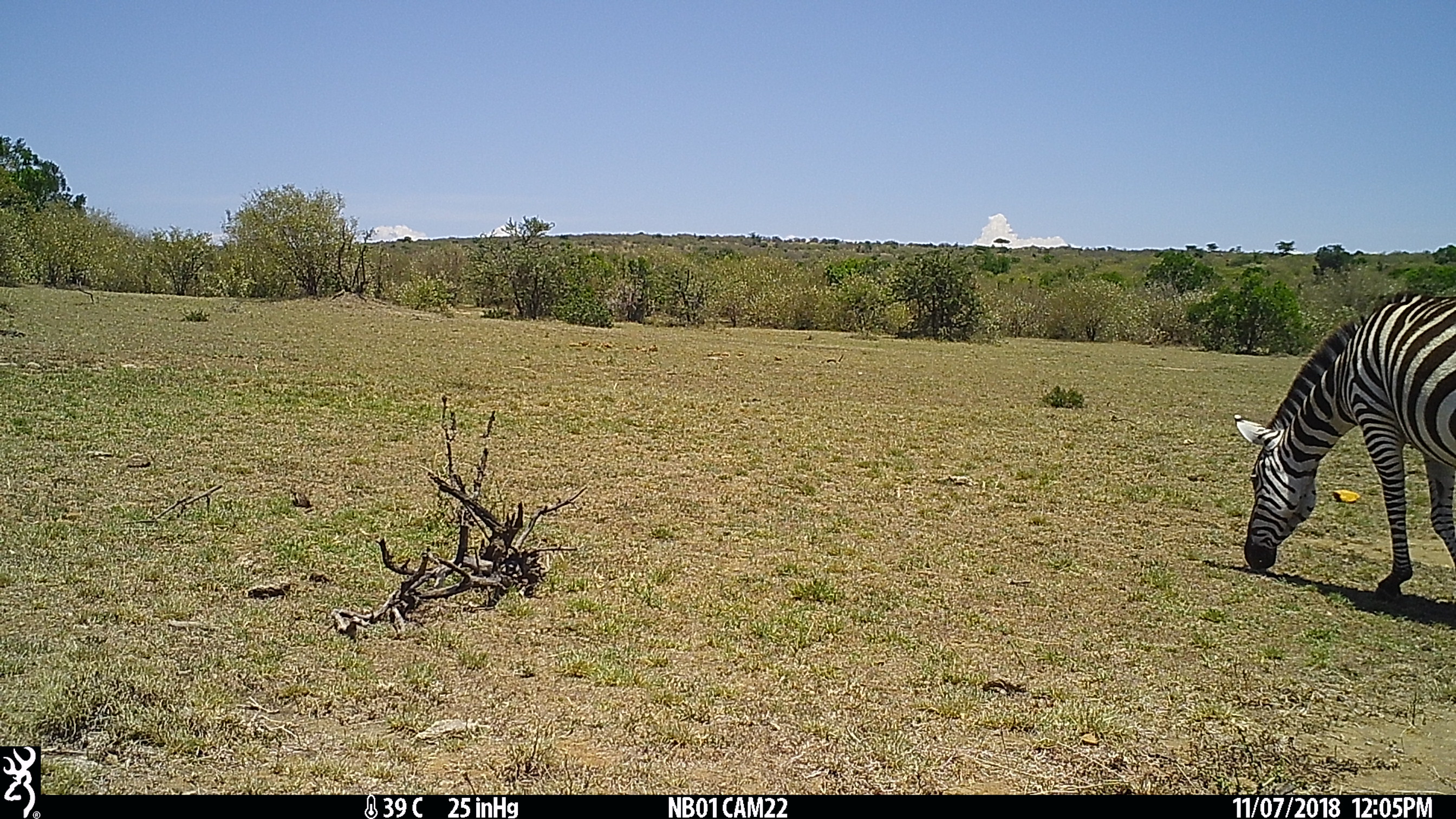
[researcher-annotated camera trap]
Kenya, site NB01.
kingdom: Animalia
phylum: Chordata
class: Mammalia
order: Perissodactyla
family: Equidae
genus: Equus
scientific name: Equus quagga burchellii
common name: burchell's zebra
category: zebra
Zebra (burchell's zebra) (Equus quagga burchellii).